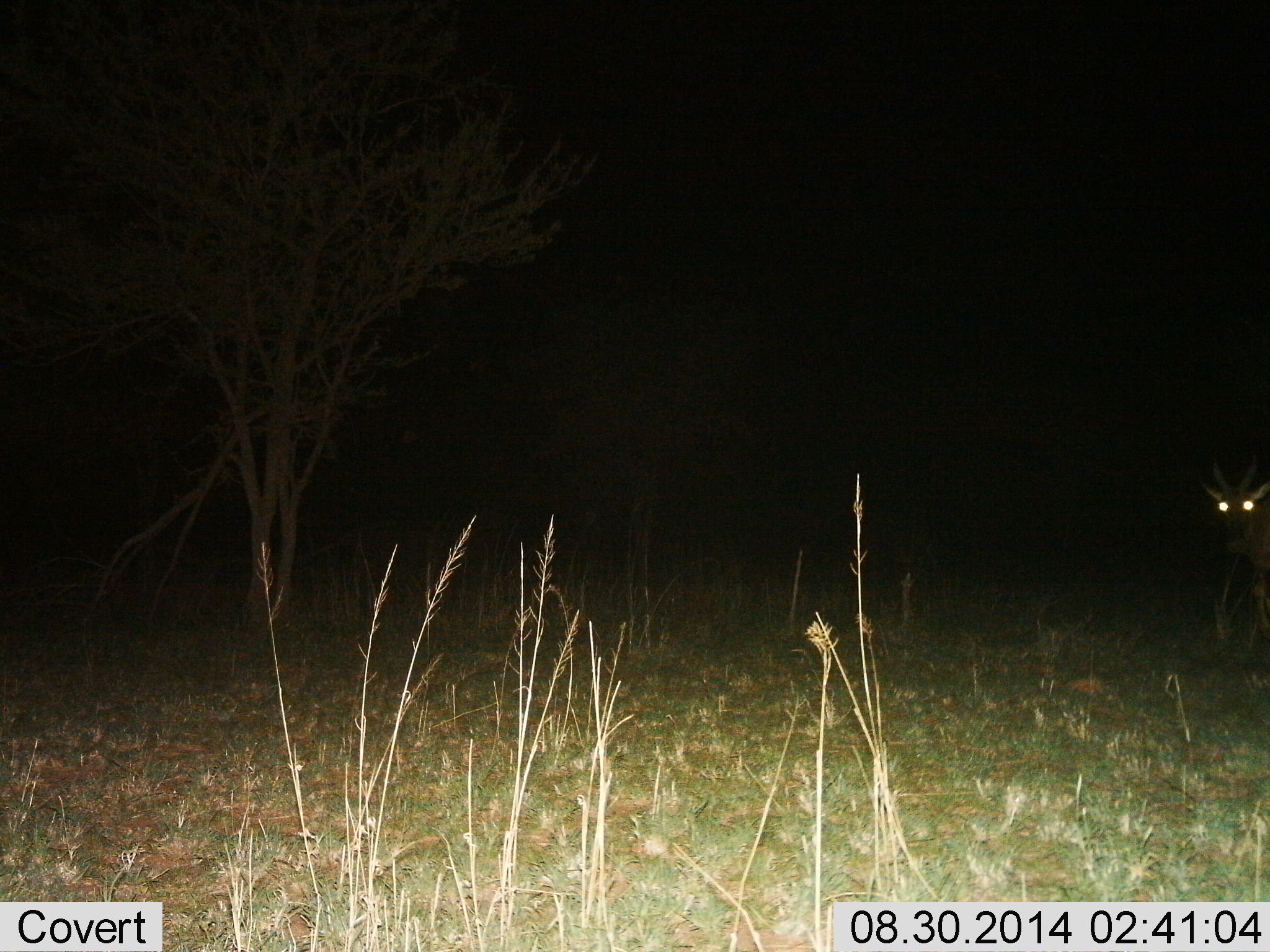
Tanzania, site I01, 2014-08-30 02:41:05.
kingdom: Animalia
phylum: Chordata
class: Mammalia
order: Artiodactyla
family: Bovidae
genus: Alcelaphus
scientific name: Alcelaphus buselaphus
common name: hartebeest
Hartebeest (Alcelaphus buselaphus), count 1. Behavior (volunteer vote fractions): standing 100%, resting 0%, moving 0%, interacting 0%. Young present (vote fraction): 0%. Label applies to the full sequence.